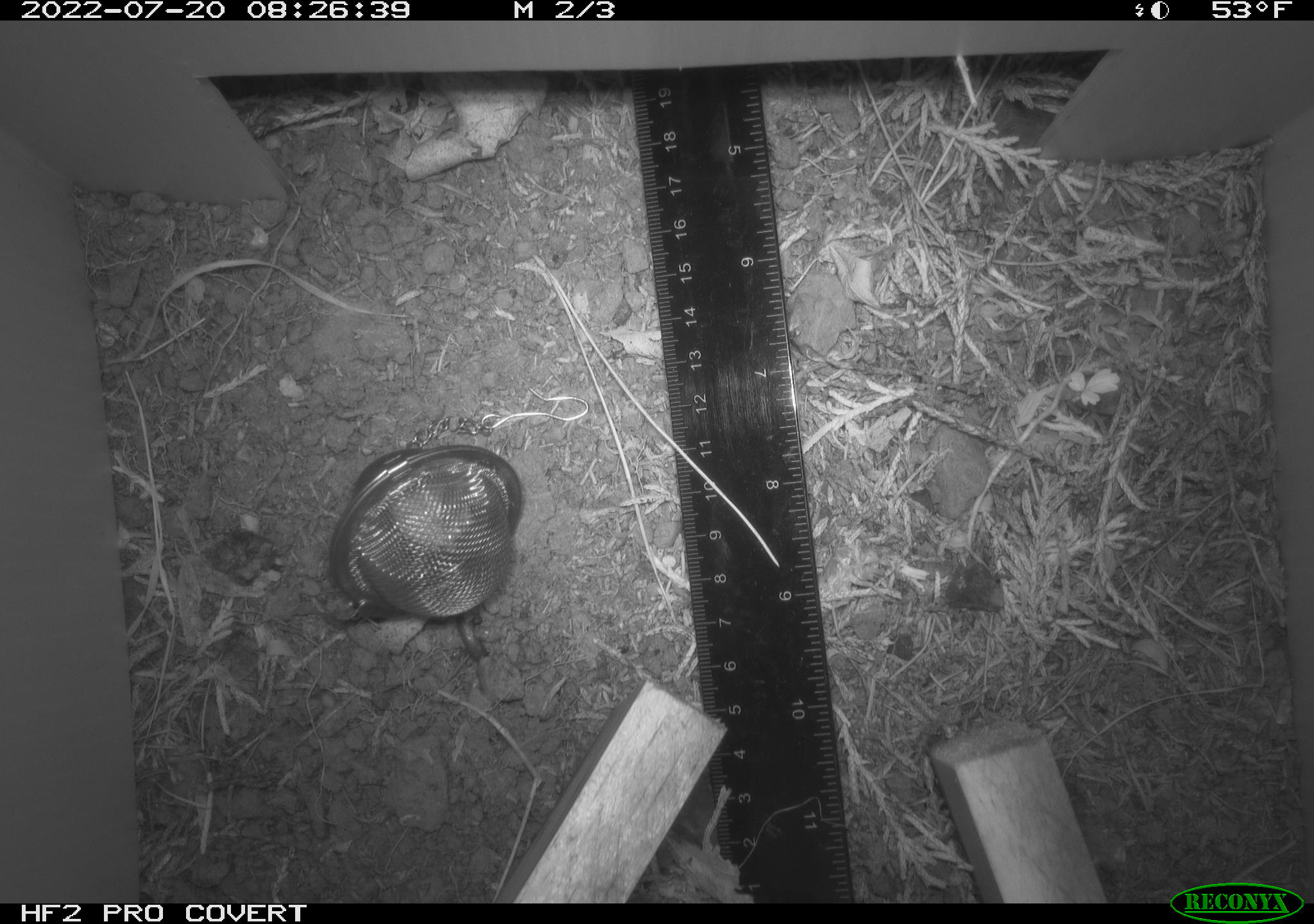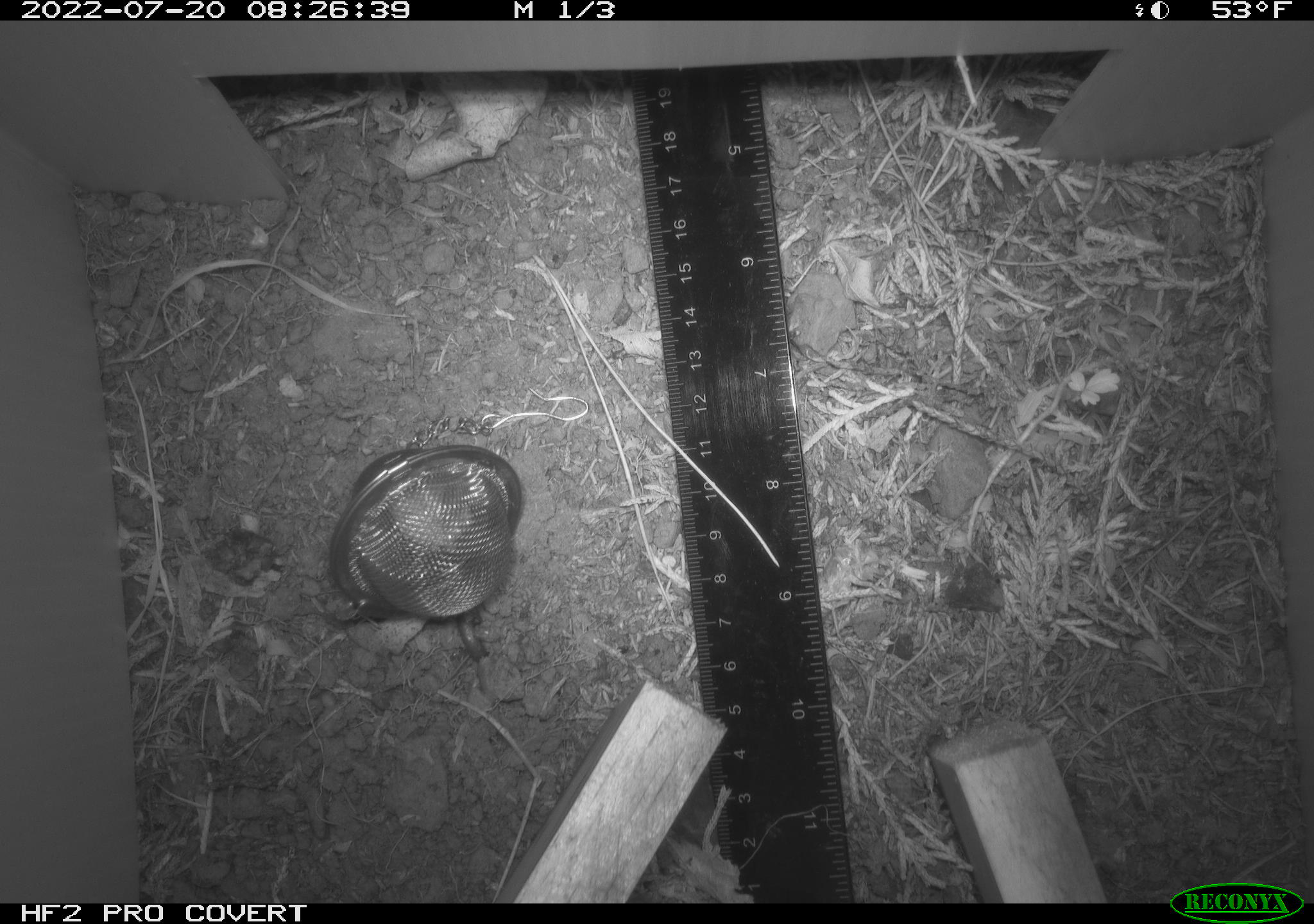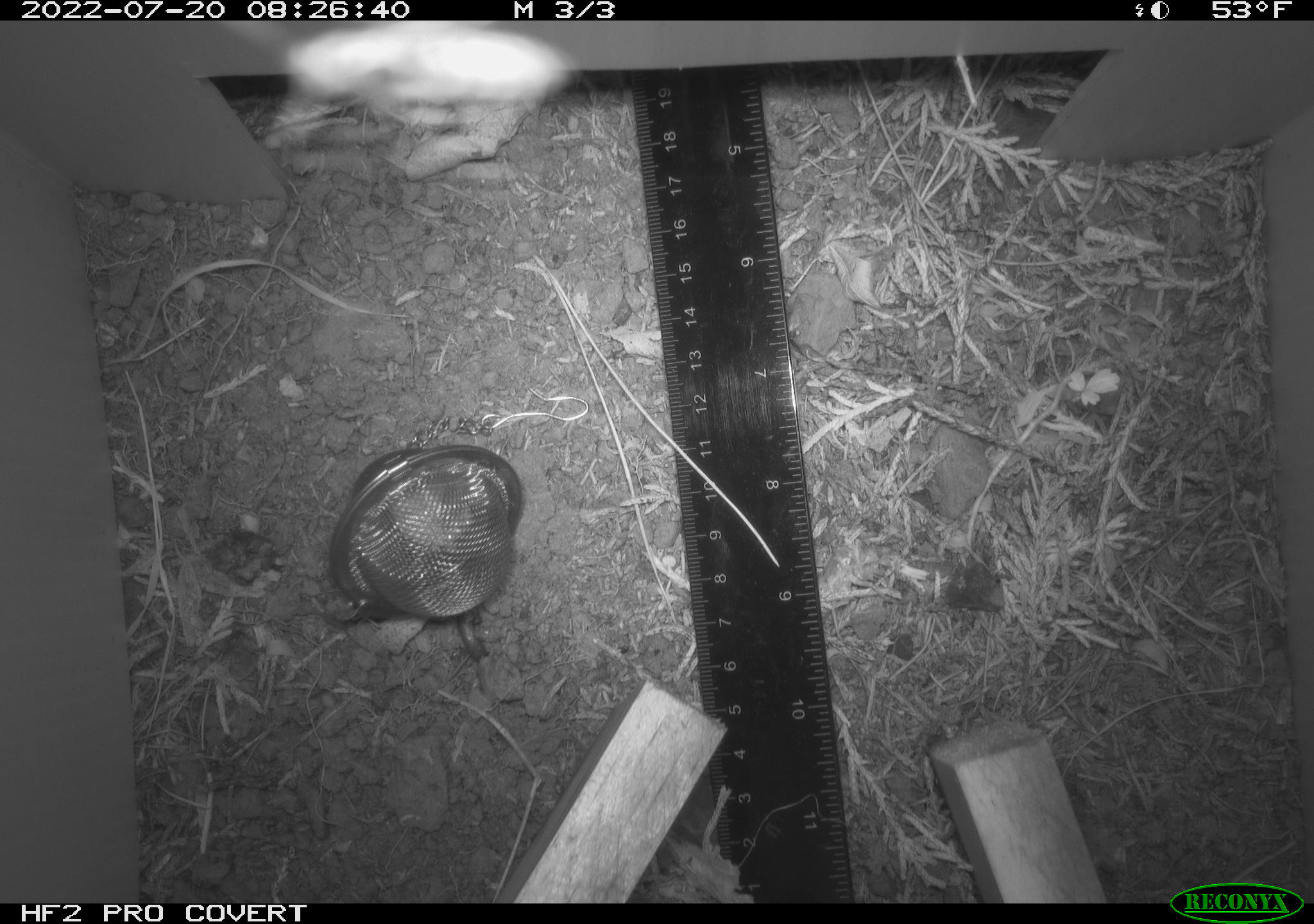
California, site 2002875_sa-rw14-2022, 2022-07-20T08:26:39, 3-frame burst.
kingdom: Animalia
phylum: Arthropoda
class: Insecta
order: Hymenoptera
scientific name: Hymenoptera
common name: ants, bees, wasps, and sawflies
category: hymenoptera order